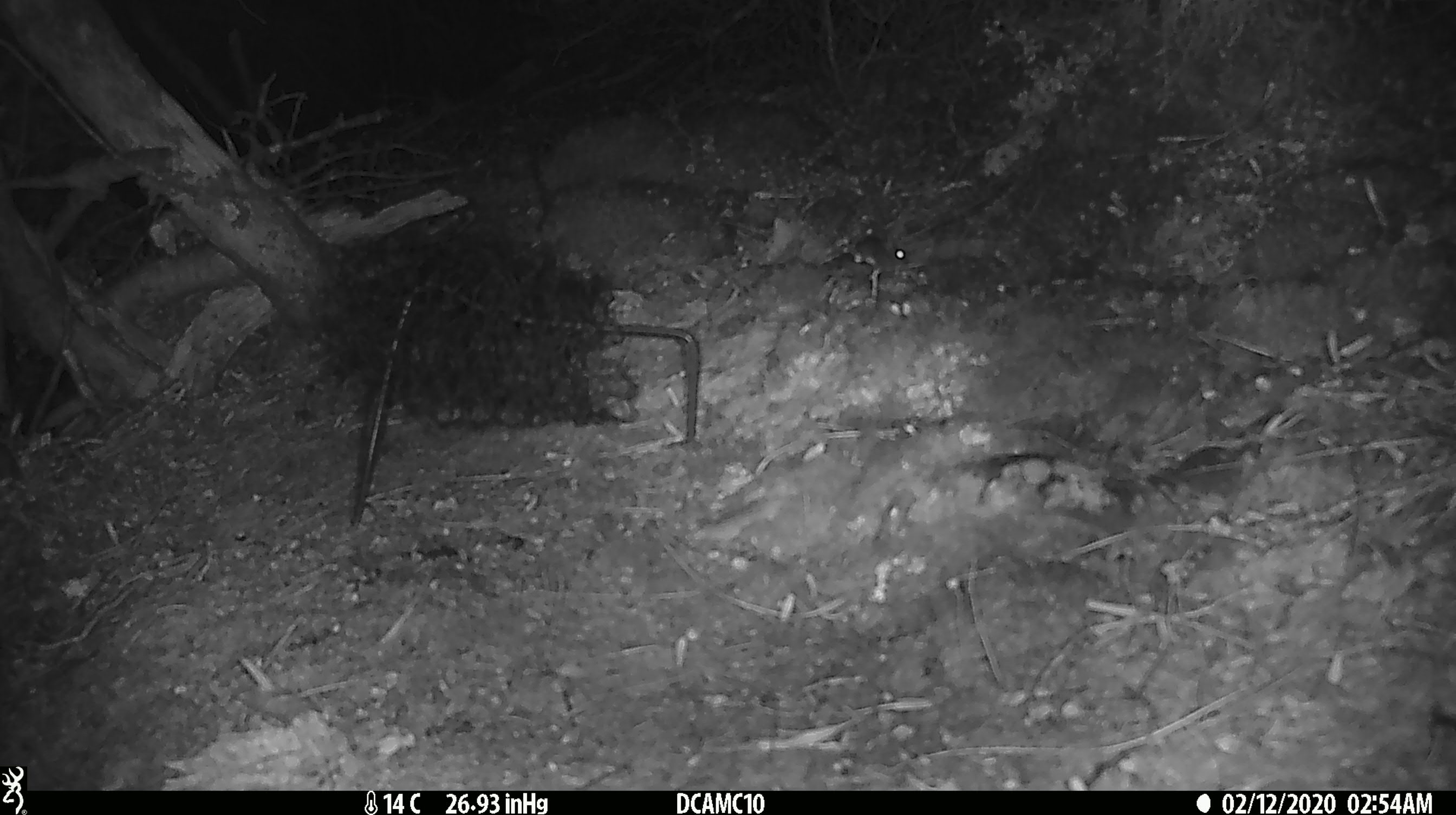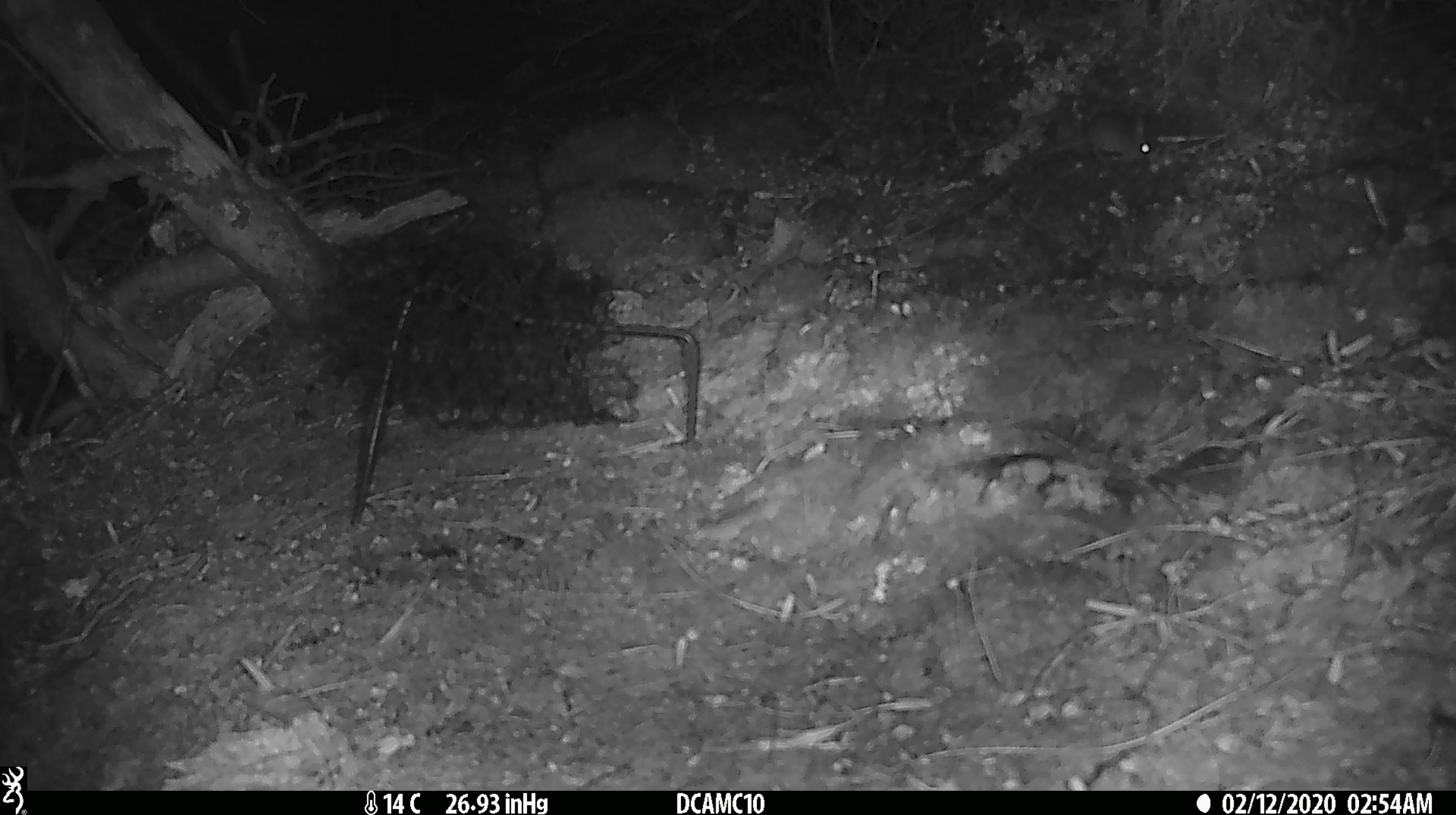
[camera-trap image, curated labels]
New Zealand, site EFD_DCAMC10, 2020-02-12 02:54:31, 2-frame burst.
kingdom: Animalia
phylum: Chordata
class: Mammalia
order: Rodentia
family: Muridae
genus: Mus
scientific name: Mus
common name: mouse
Mouse (Mus).